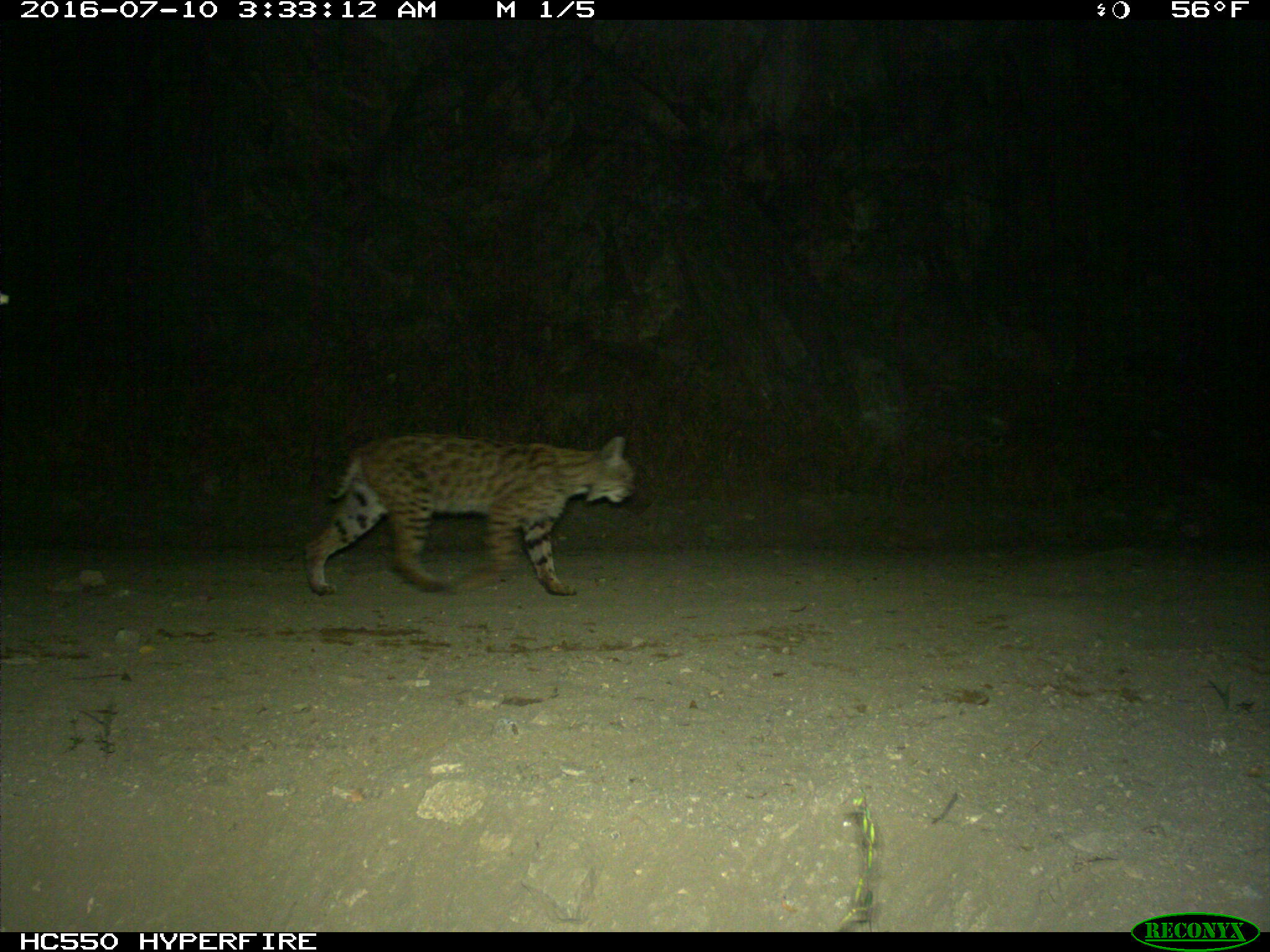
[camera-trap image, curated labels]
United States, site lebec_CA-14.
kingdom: Animalia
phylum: Chordata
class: Mammalia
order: Carnivora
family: Felidae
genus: Lynx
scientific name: Lynx rufus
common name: bobcat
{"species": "Lynx rufus (bobcat)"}